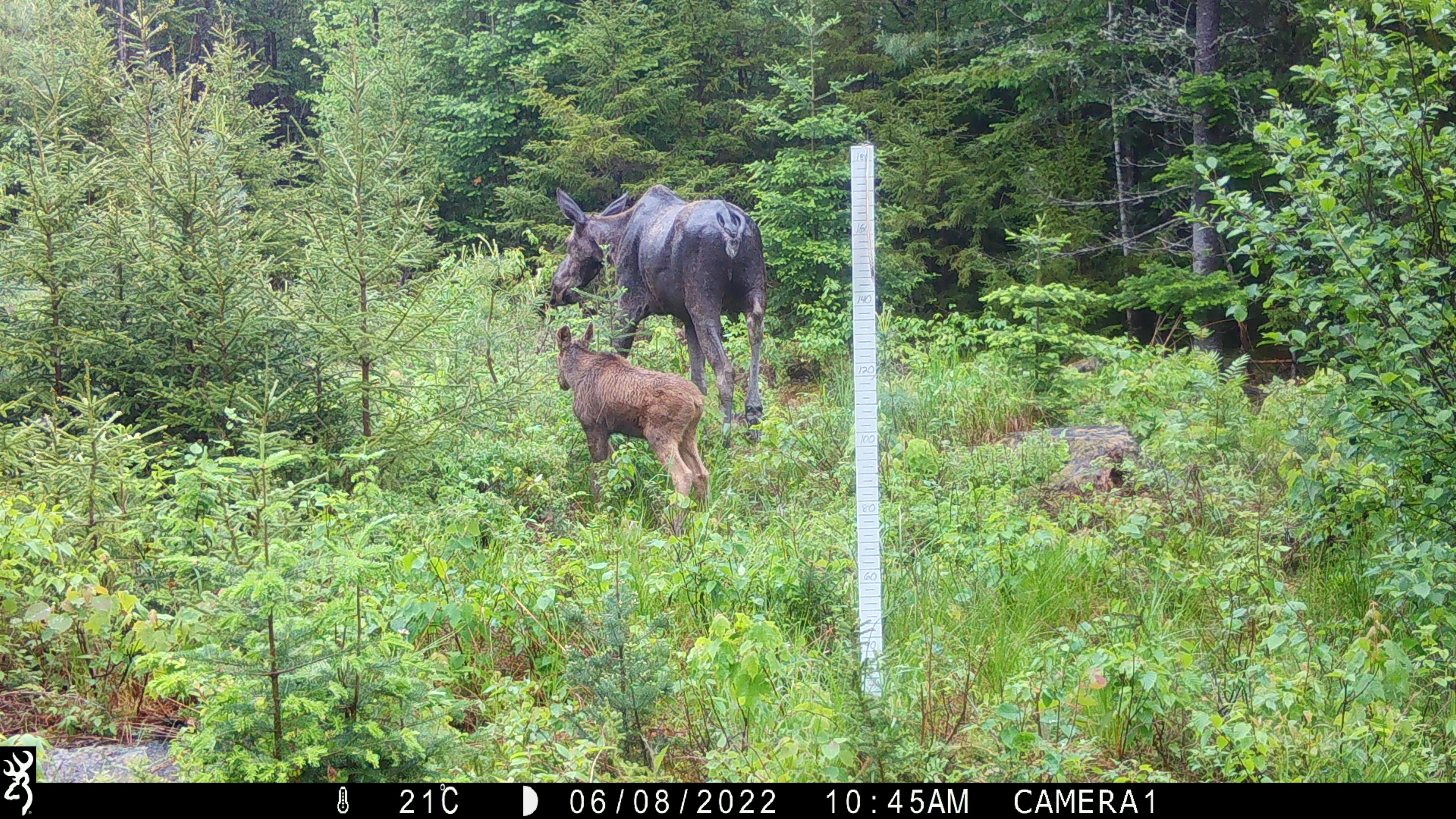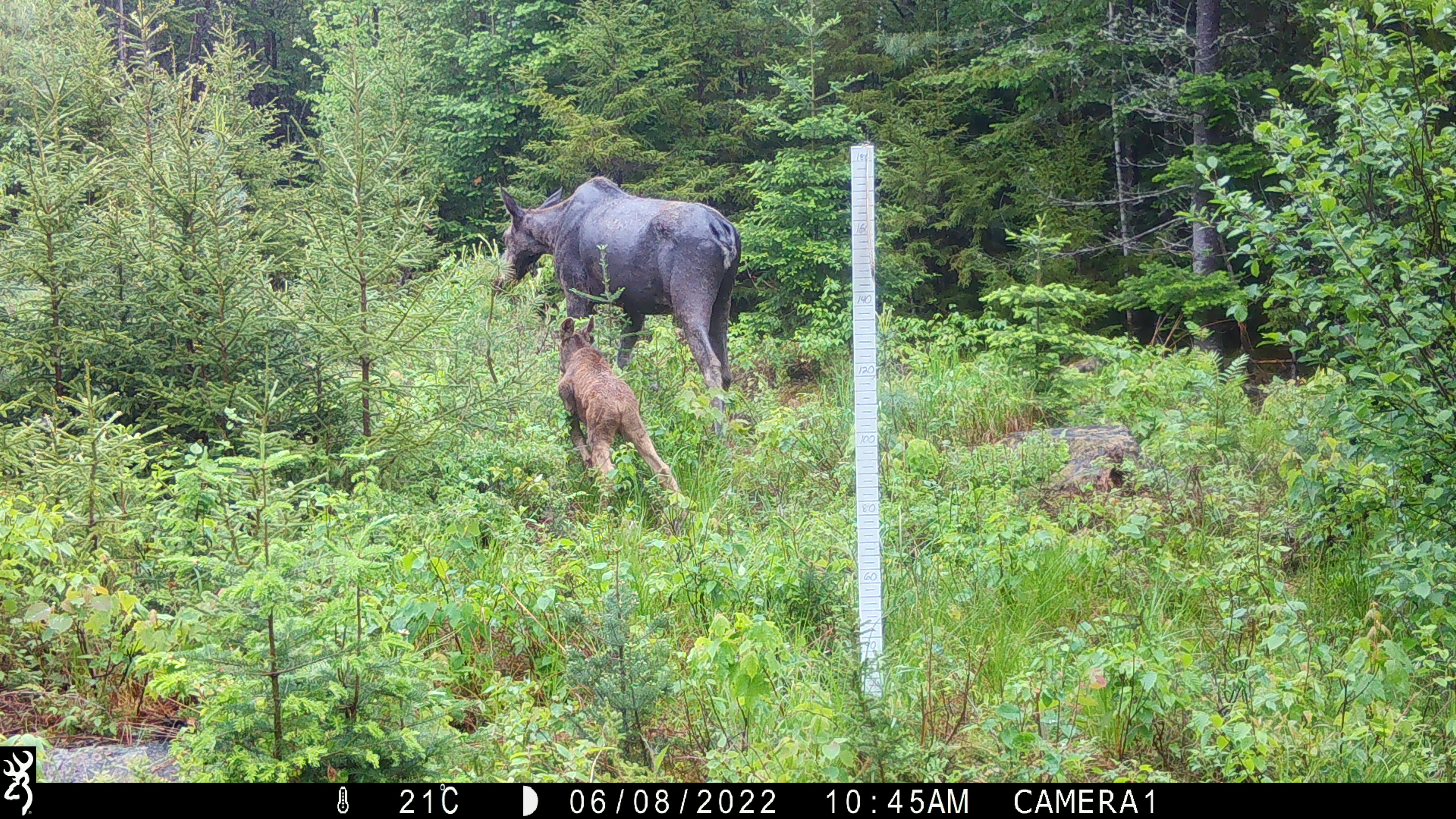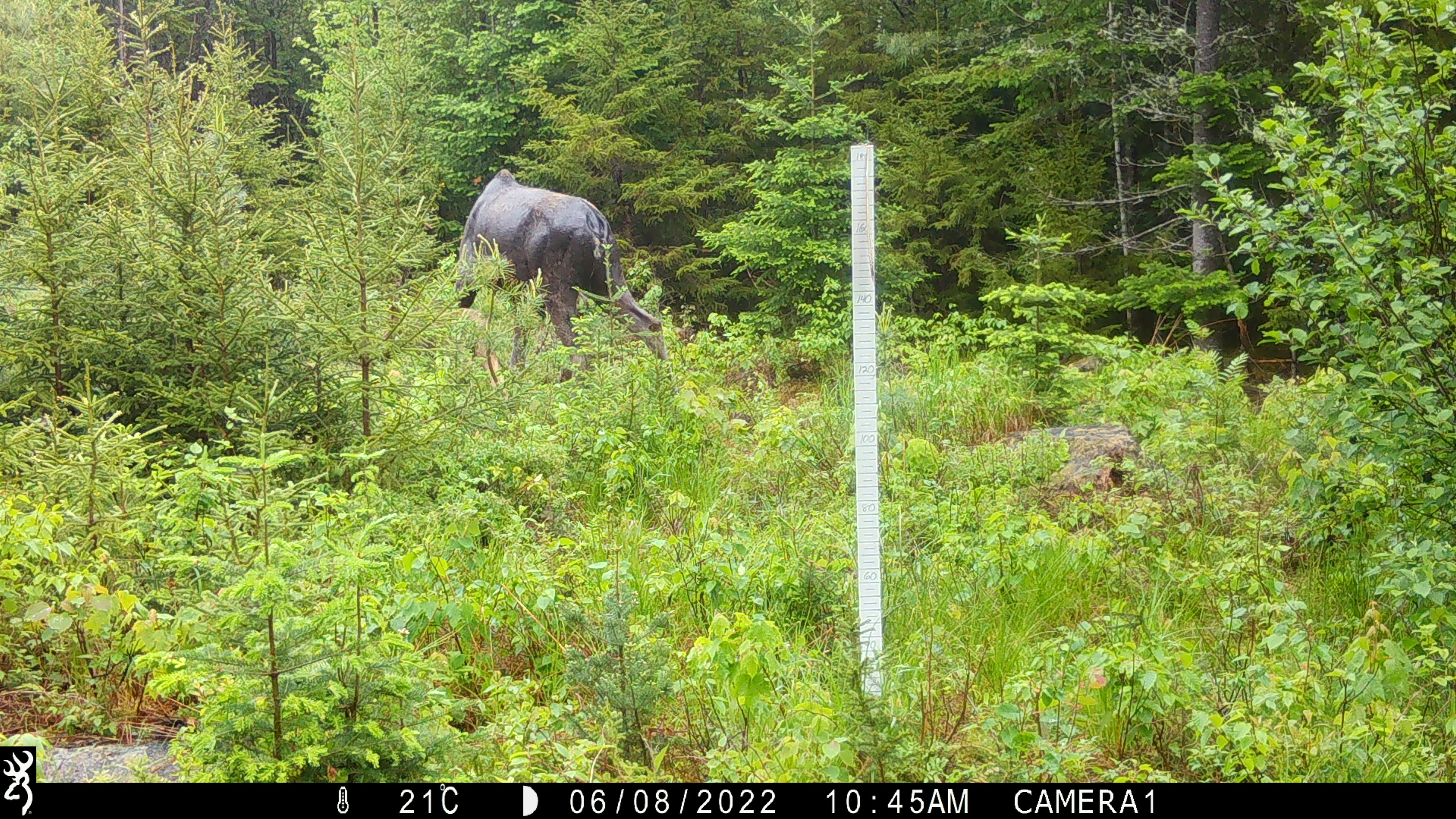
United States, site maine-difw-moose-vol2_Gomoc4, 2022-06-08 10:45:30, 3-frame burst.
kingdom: Animalia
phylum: Chordata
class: Mammalia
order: Artiodactyla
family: Cervidae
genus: Alces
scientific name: Alces alces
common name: moose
Moose (Alces alces).